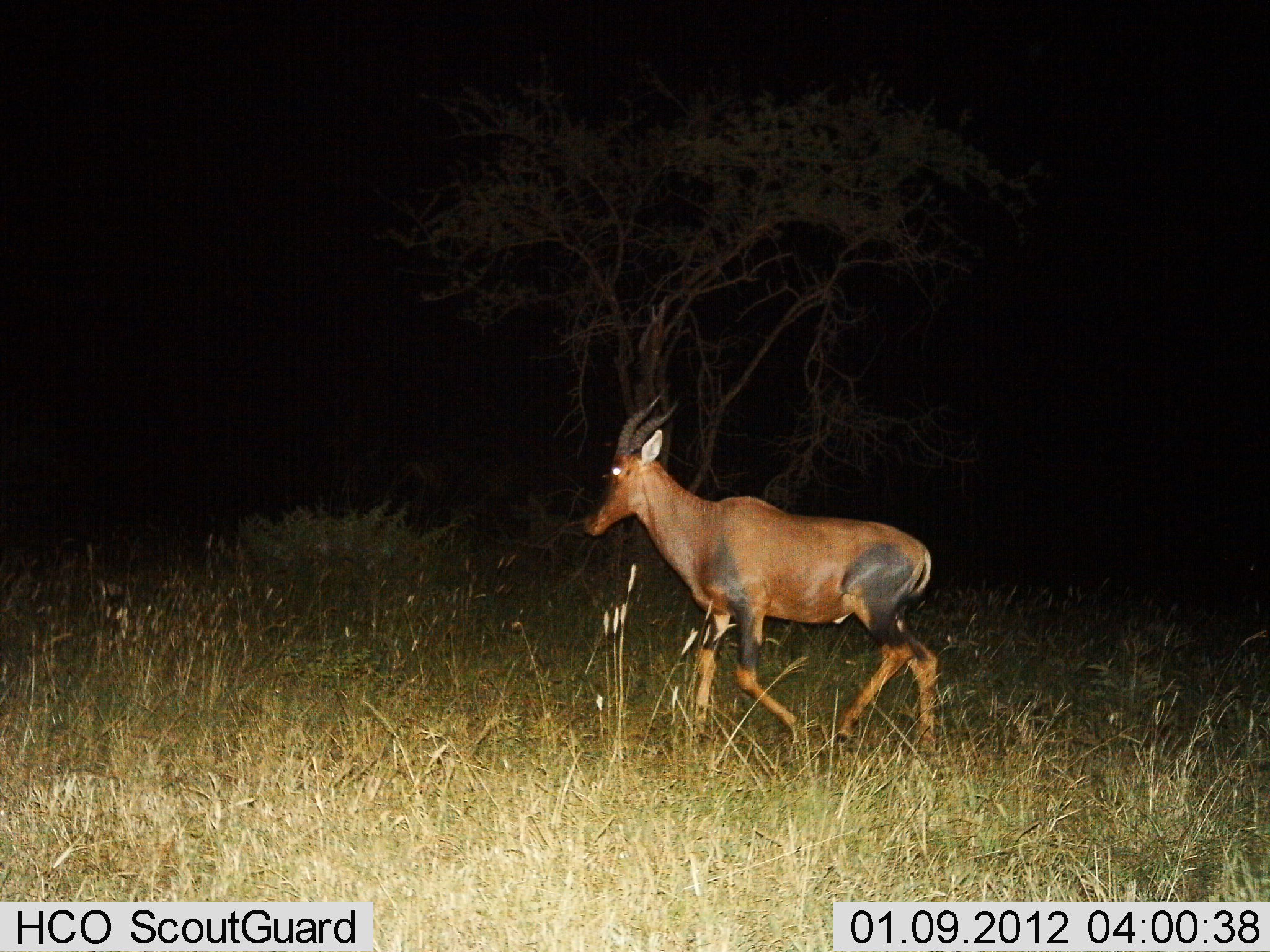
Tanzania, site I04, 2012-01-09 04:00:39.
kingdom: Animalia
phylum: Chordata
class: Mammalia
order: Artiodactyla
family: Bovidae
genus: Damaliscus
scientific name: Damaliscus lunatus jimela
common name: topi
Topi (Damaliscus lunatus jimela), count 1. Behavior (volunteer vote fractions): standing 6%, resting 0%, moving 94%, interacting 0%. Young present (vote fraction): 0%. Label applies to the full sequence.